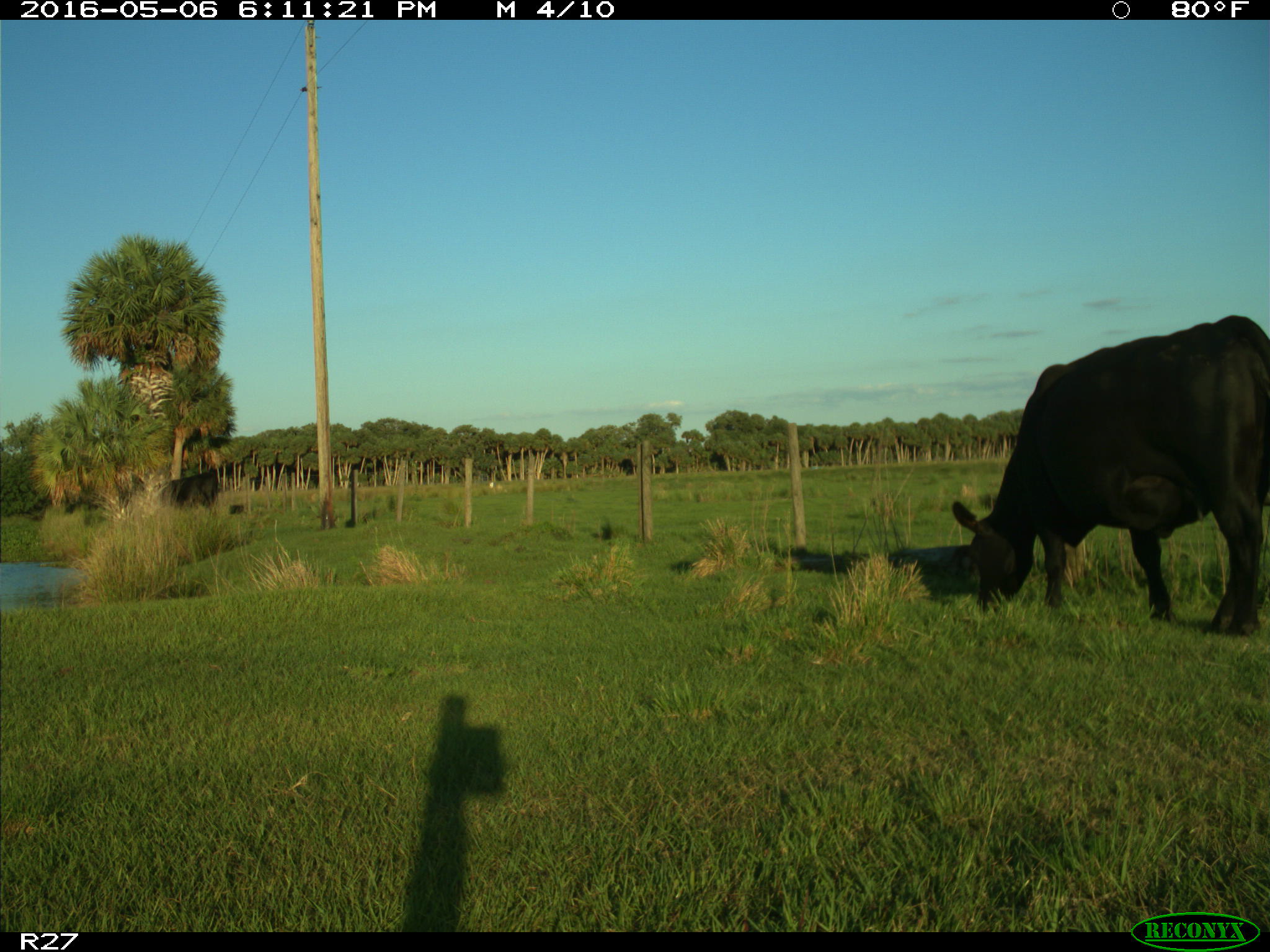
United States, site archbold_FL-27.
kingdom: Animalia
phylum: Chordata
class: Mammalia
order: Artiodactyla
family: Bovidae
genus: Bos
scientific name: Bos taurus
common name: domestic cow